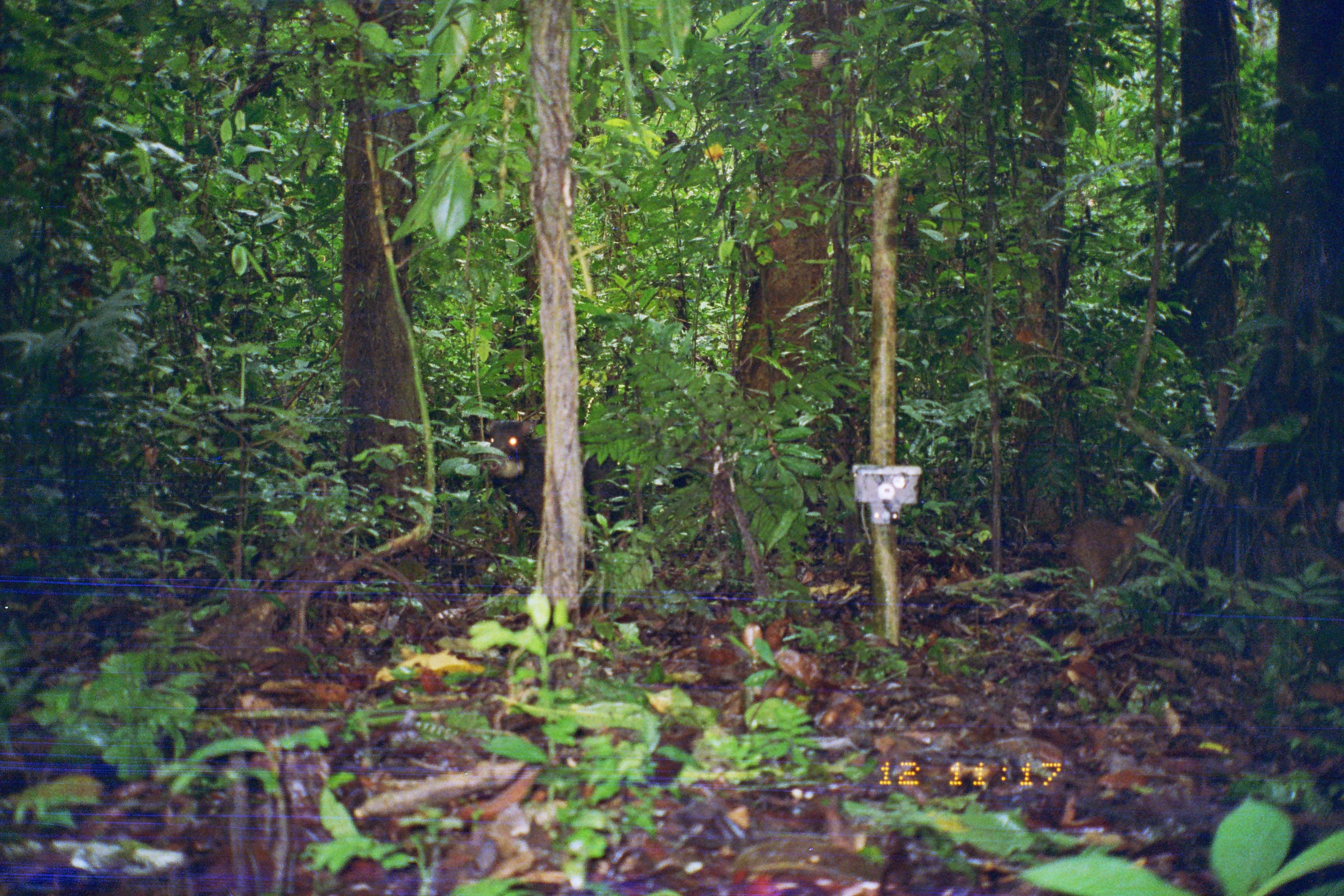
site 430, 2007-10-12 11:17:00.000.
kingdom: Animalia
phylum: Chordata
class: Mammalia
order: Artiodactyla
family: Tayassuidae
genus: Tayassu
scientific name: Tayassu pecari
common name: white-lipped peccary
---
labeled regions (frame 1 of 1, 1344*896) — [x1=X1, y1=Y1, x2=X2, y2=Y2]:
tayassu pecari: [x1=481, y1=419, x2=717, y2=552]; [x1=1070, y1=516, x2=1147, y2=585]